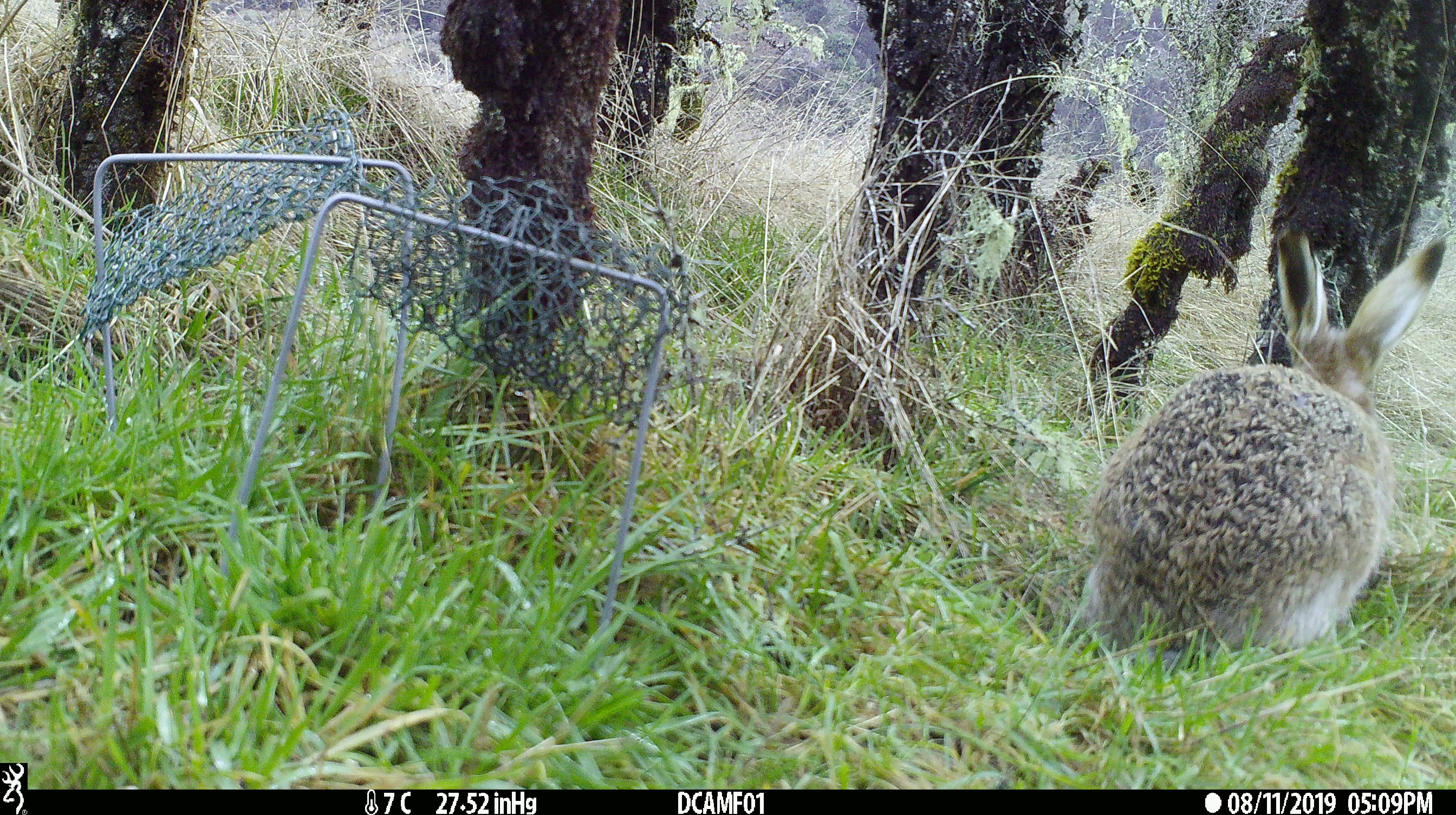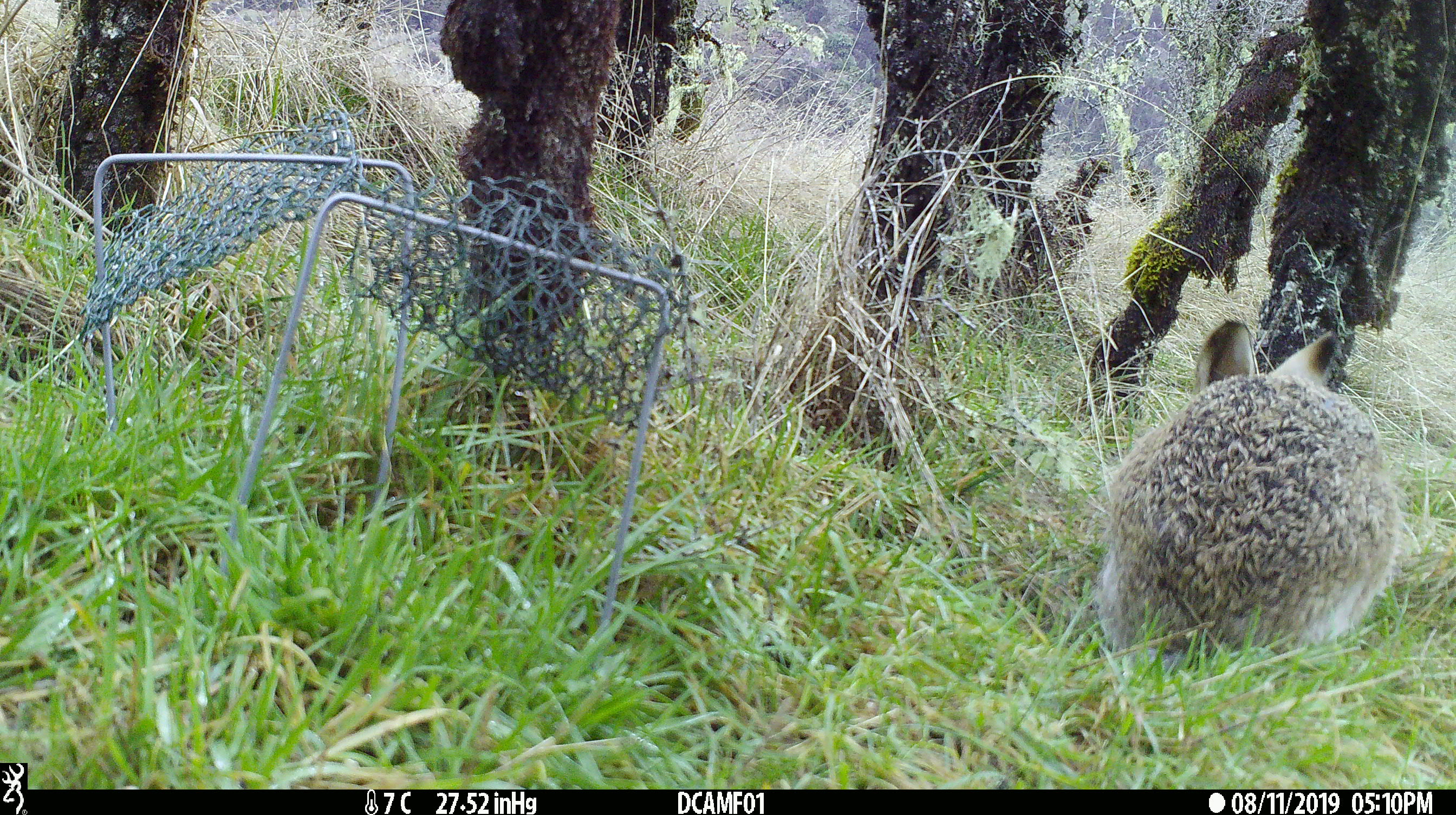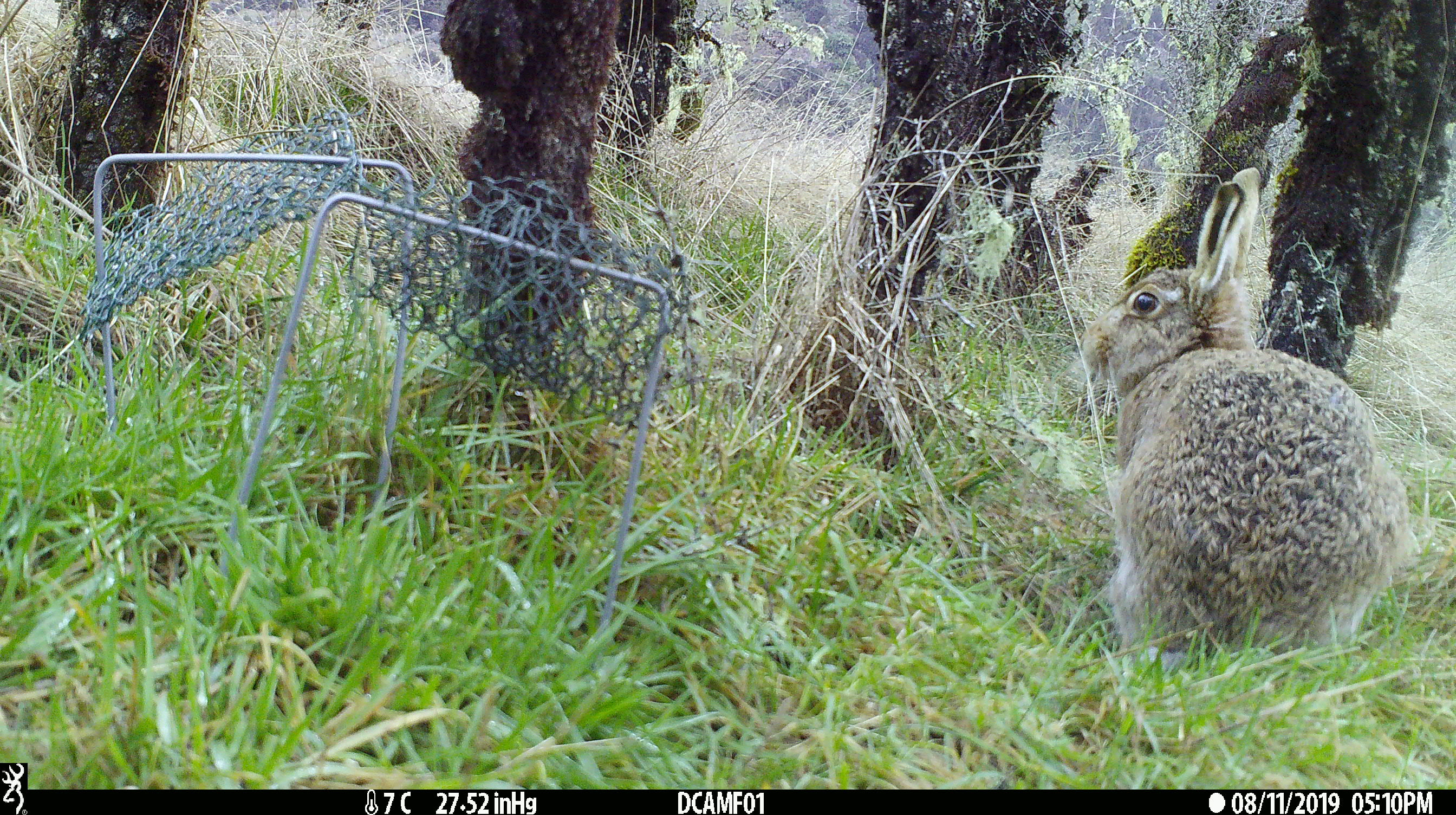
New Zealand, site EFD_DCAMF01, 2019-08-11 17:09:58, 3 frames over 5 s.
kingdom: Animalia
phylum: Chordata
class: Mammalia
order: Lagomorpha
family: Leporidae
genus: Lepus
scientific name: Lepus europaeus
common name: brown hare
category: hare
Hare (brown hare) (Lepus europaeus).